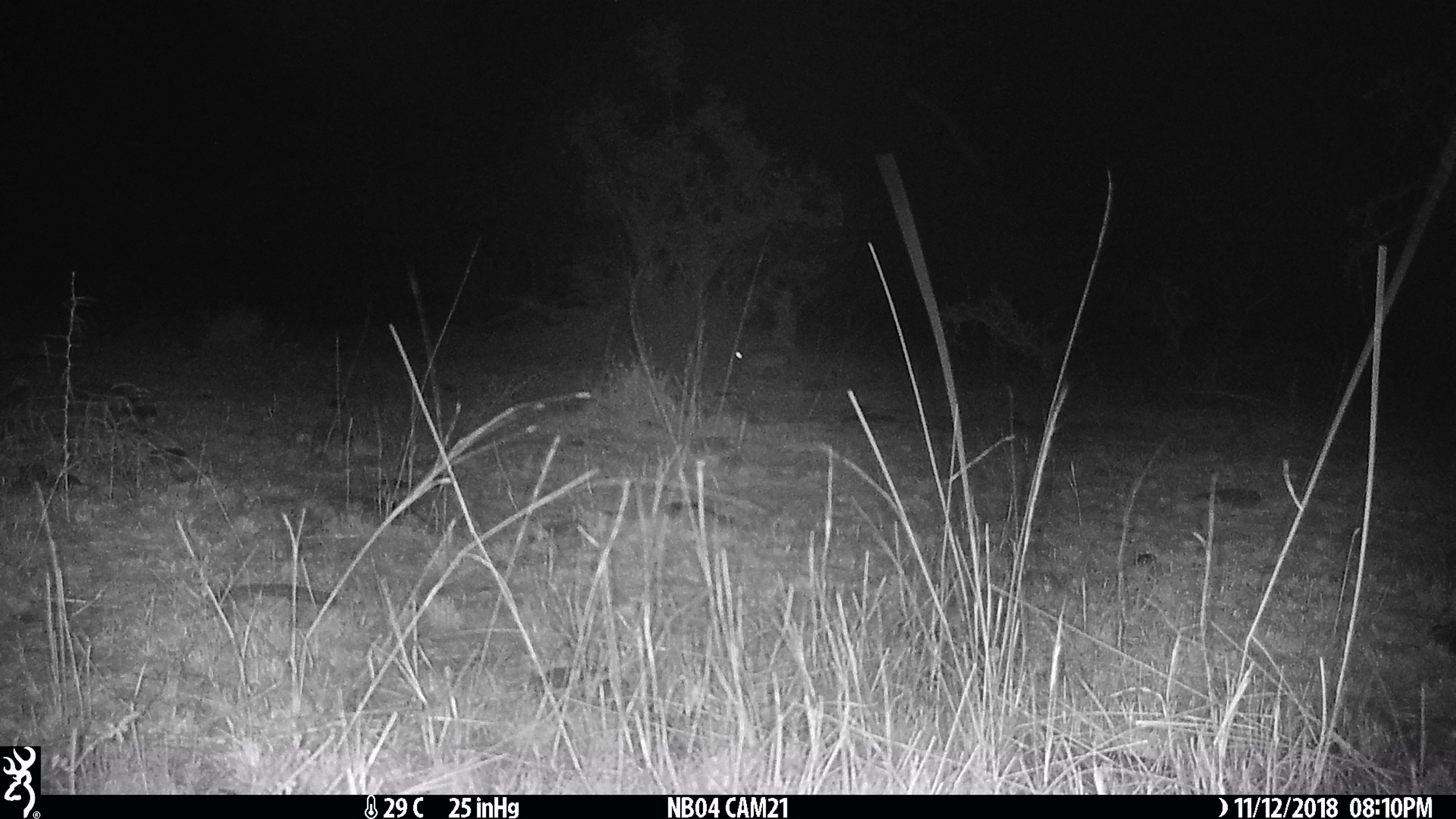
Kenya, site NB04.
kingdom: Animalia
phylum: Chordata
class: Mammalia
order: Lagomorpha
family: Leporidae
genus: Lepus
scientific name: Lepus capensis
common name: cape hare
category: hare